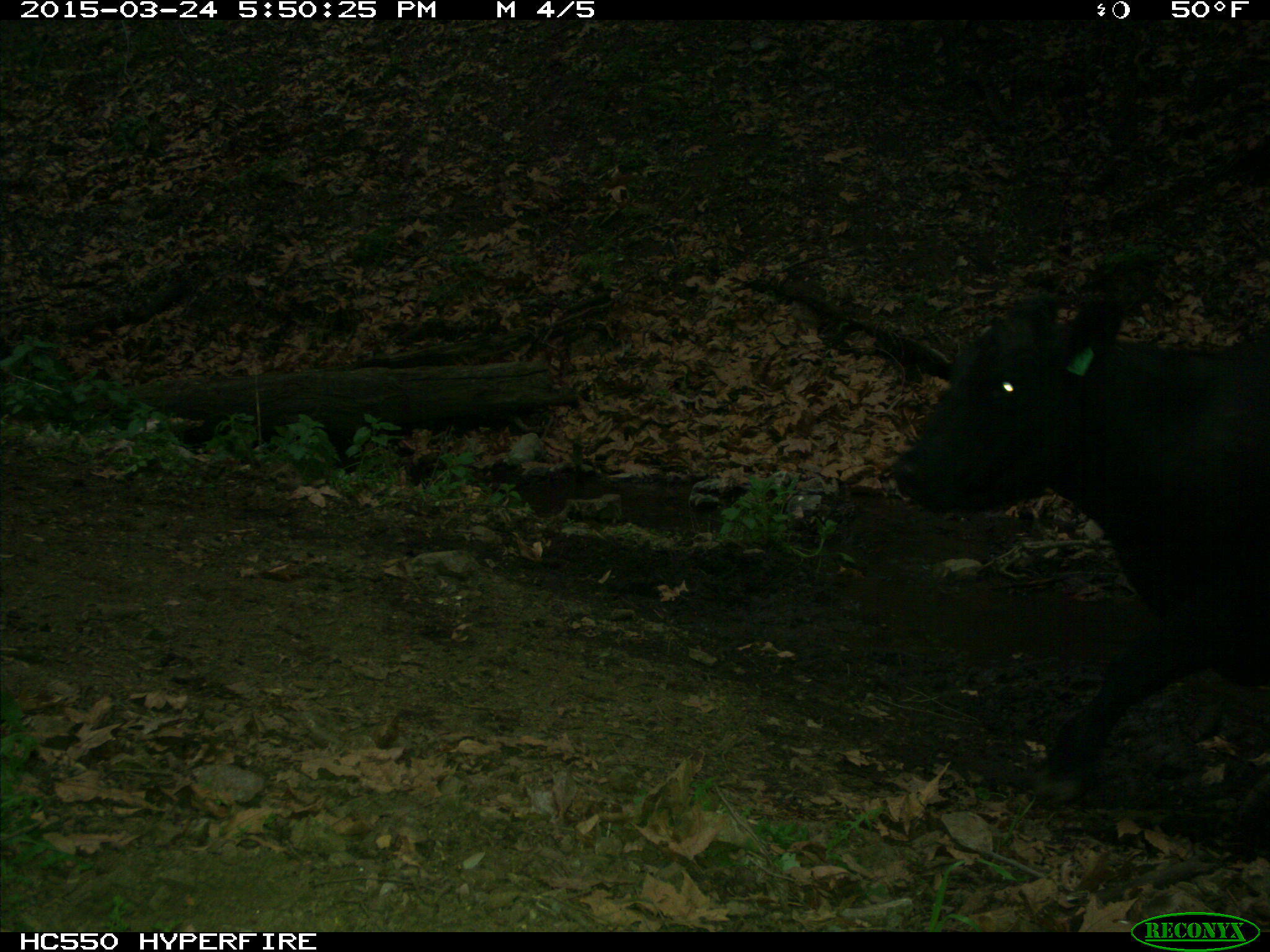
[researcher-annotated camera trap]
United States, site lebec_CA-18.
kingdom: Animalia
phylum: Chordata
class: Mammalia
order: Artiodactyla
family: Bovidae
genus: Bos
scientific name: Bos taurus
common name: domestic cow